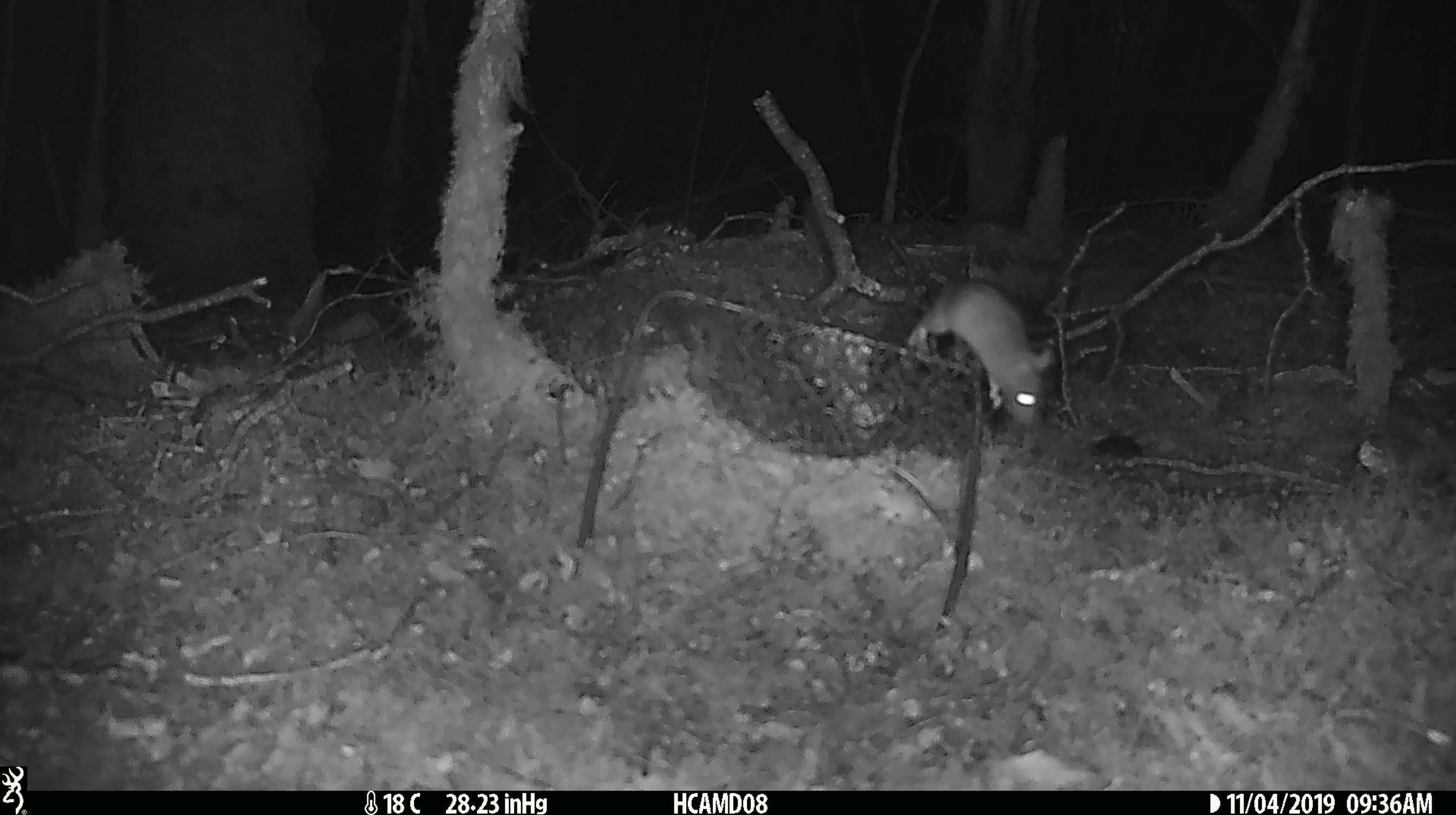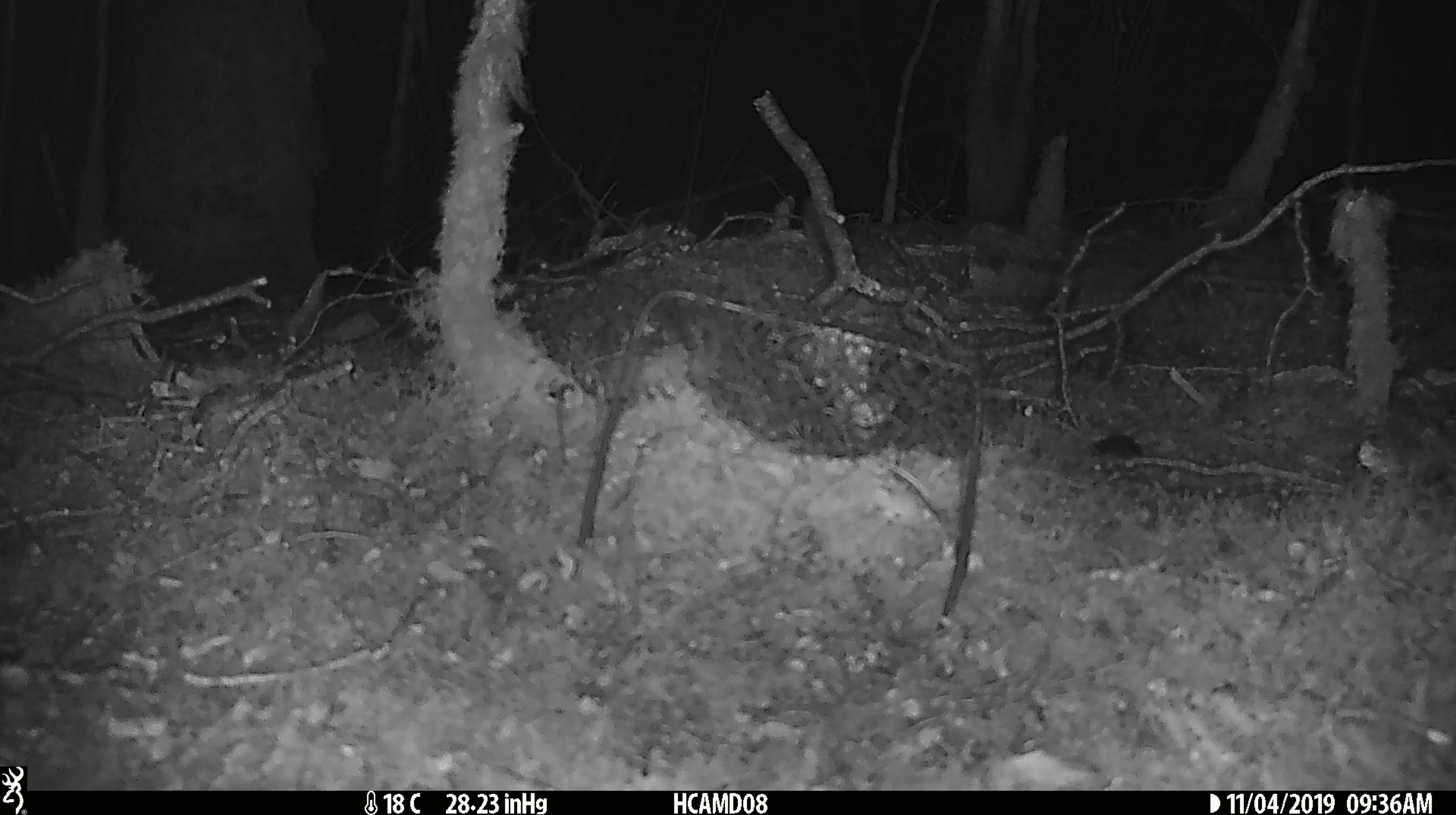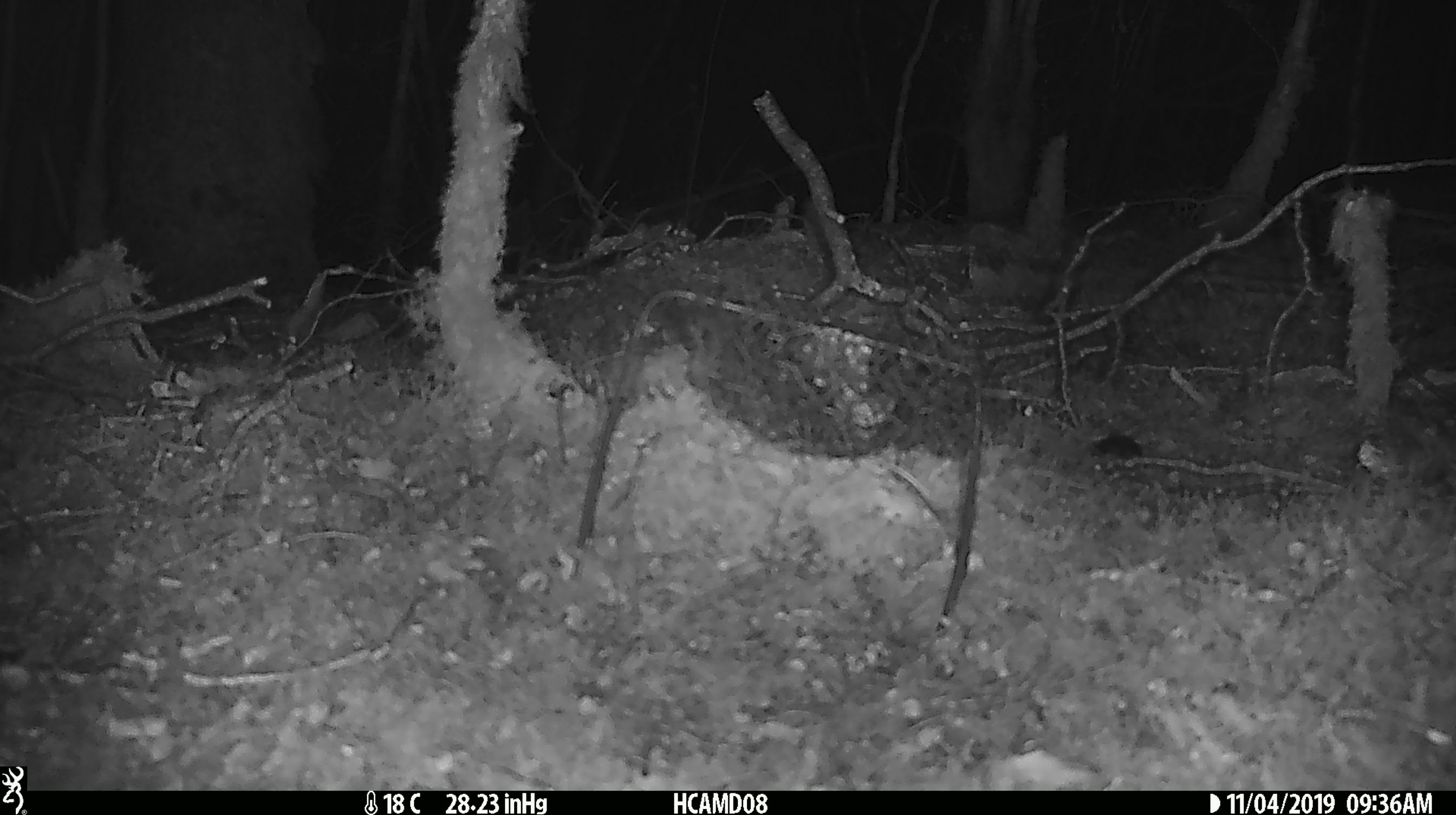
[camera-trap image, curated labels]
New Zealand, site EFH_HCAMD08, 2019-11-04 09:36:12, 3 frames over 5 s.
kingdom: Animalia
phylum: Chordata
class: Mammalia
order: Rodentia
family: Muridae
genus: Mus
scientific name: Mus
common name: mouse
Mouse (Mus).